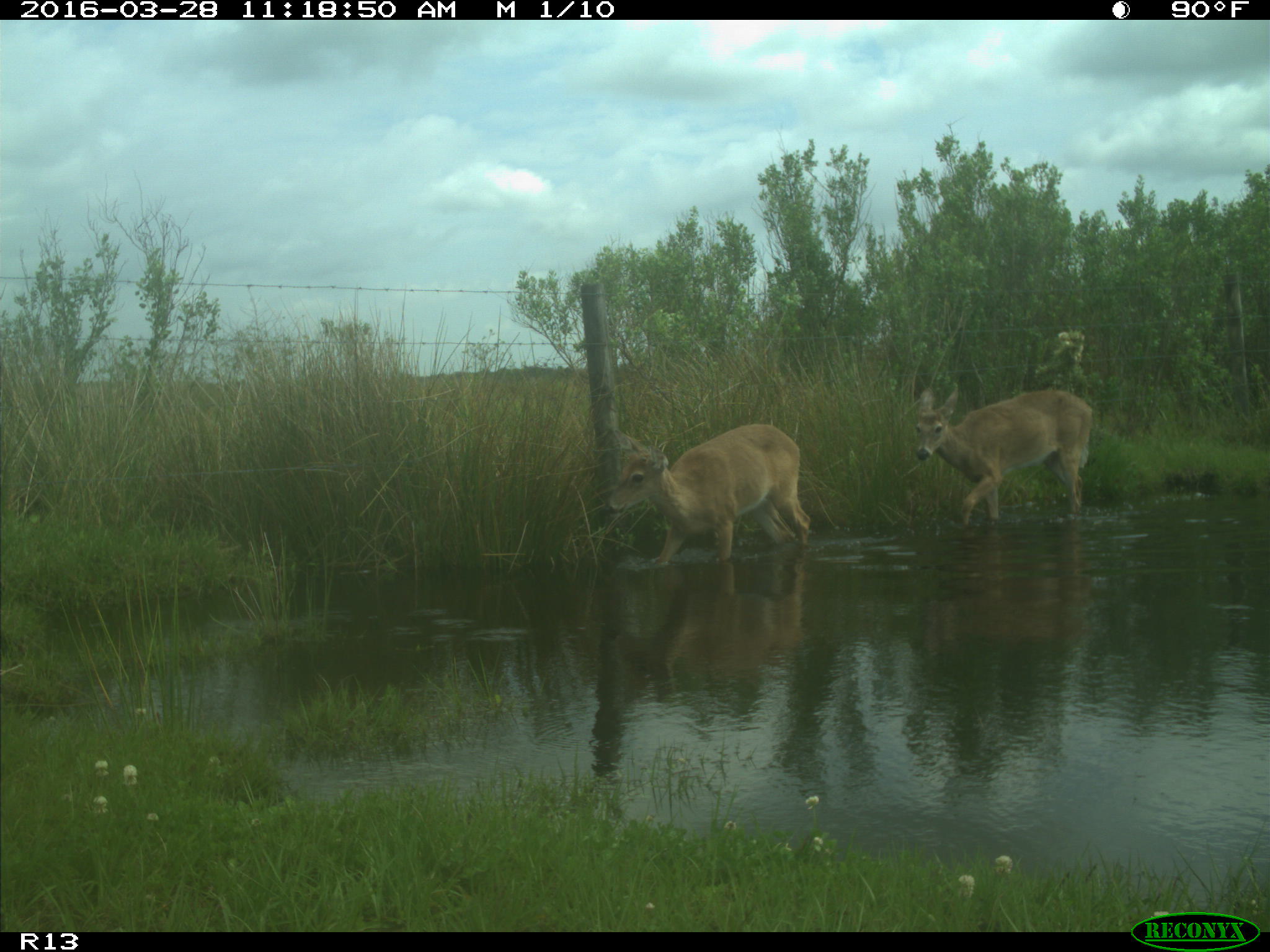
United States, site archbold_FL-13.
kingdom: Animalia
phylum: Chordata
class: Mammalia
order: Artiodactyla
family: Cervidae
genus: Odocoileus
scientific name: Odocoileus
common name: deer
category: unidentified deer